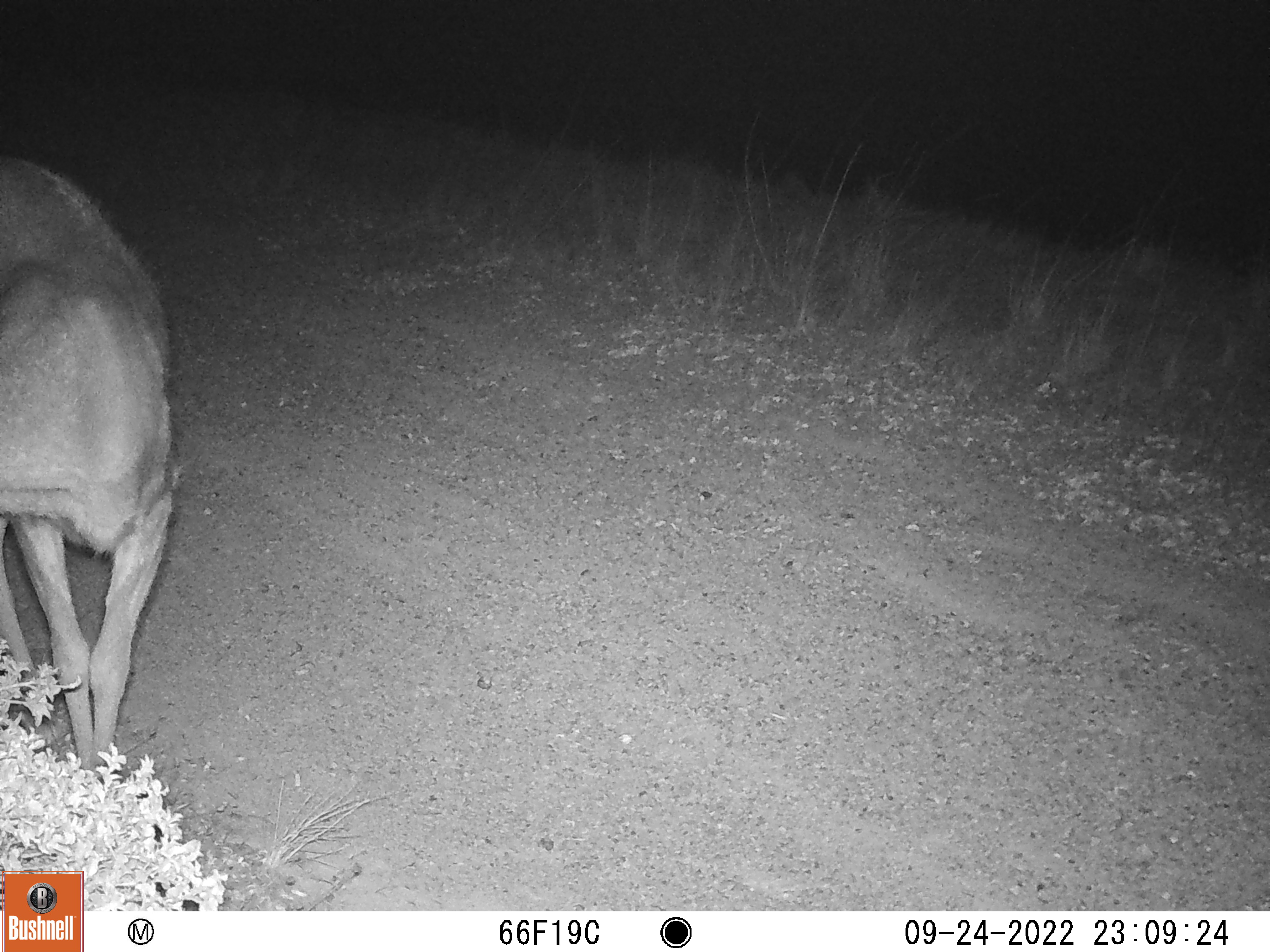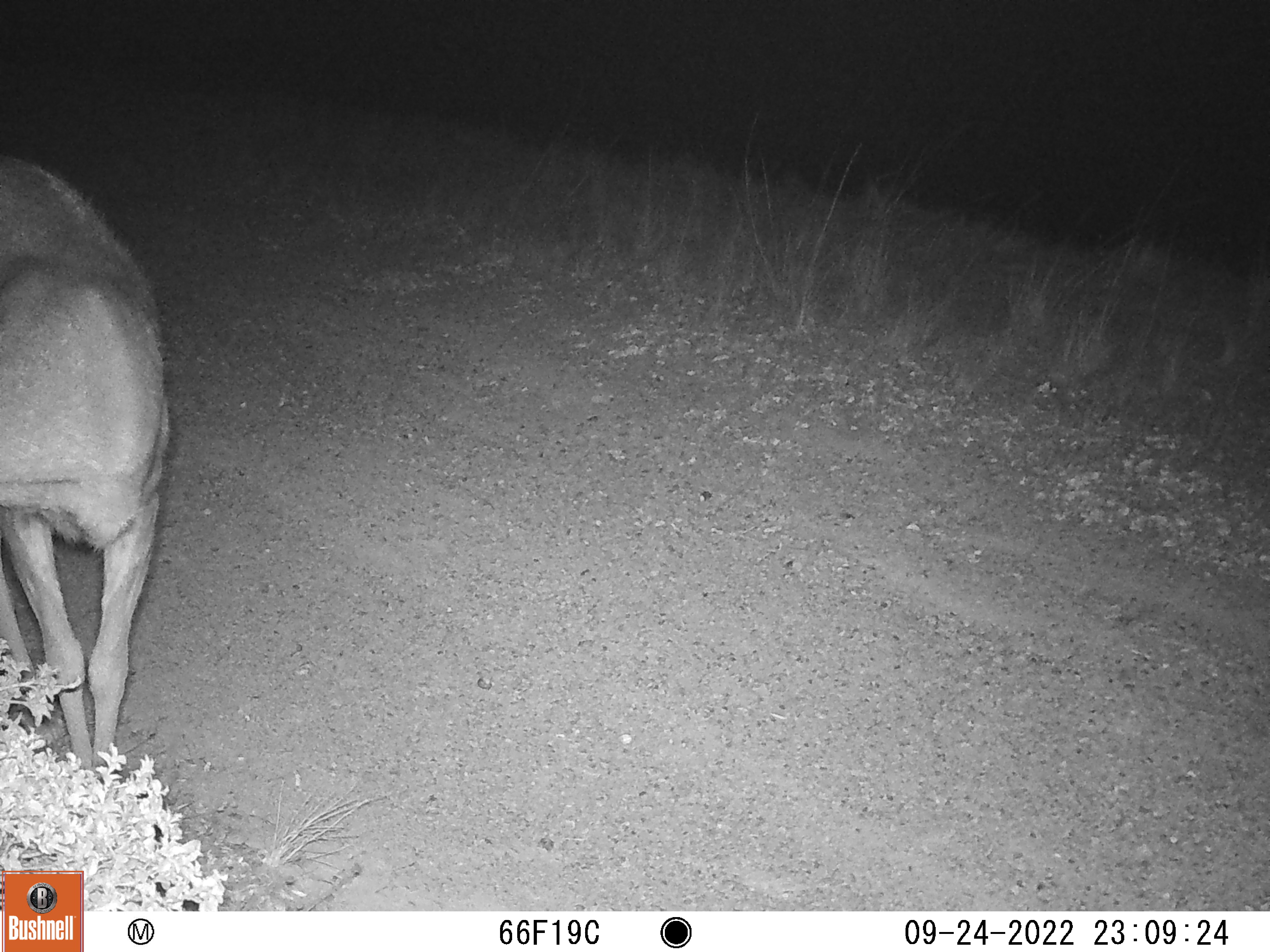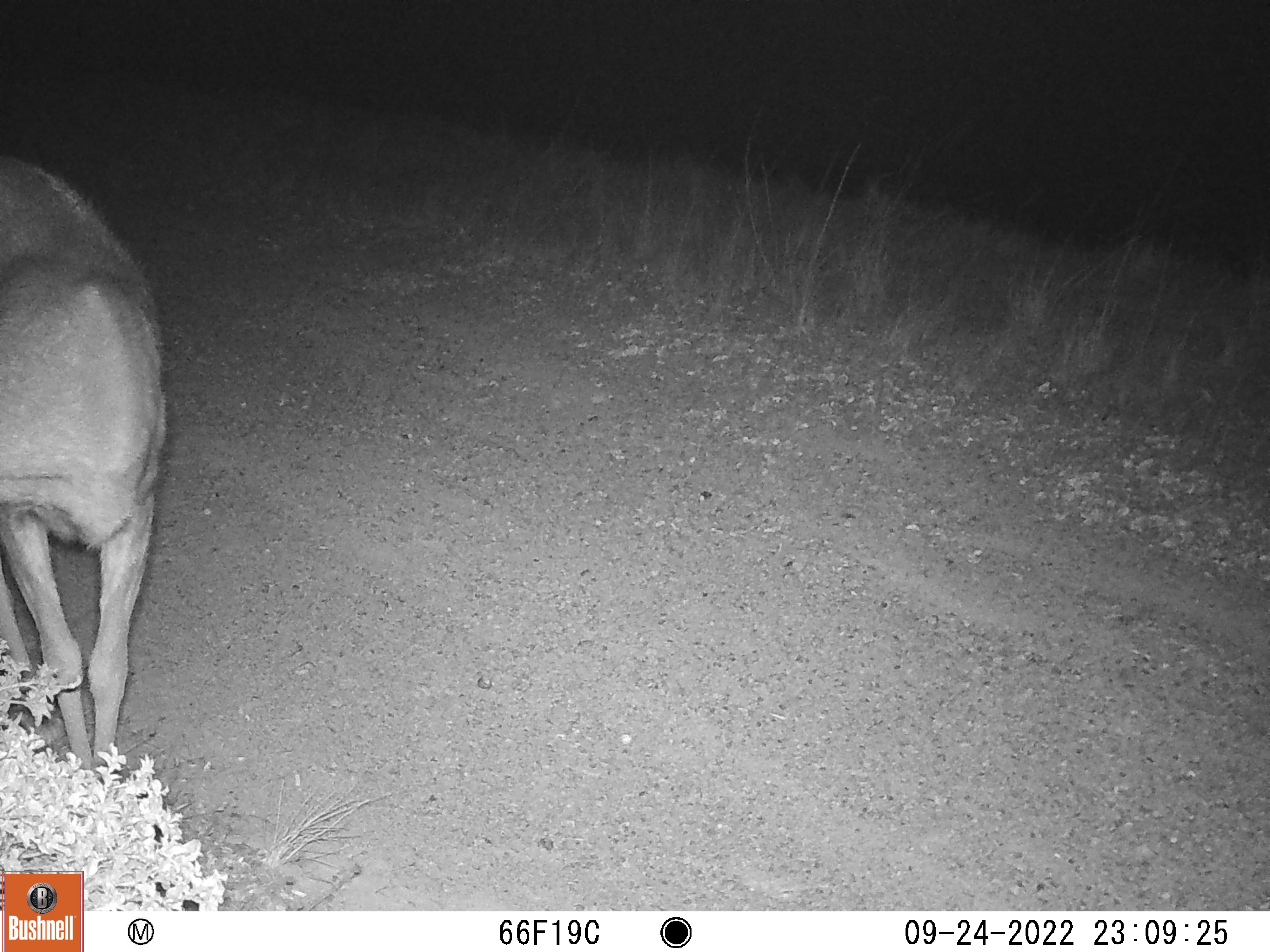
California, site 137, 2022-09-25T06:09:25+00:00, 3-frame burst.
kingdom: Animalia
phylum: Chordata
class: Mammalia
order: Artiodactyla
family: Cervidae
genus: Odocoileus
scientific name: Odocoileus hemionus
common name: mule deer